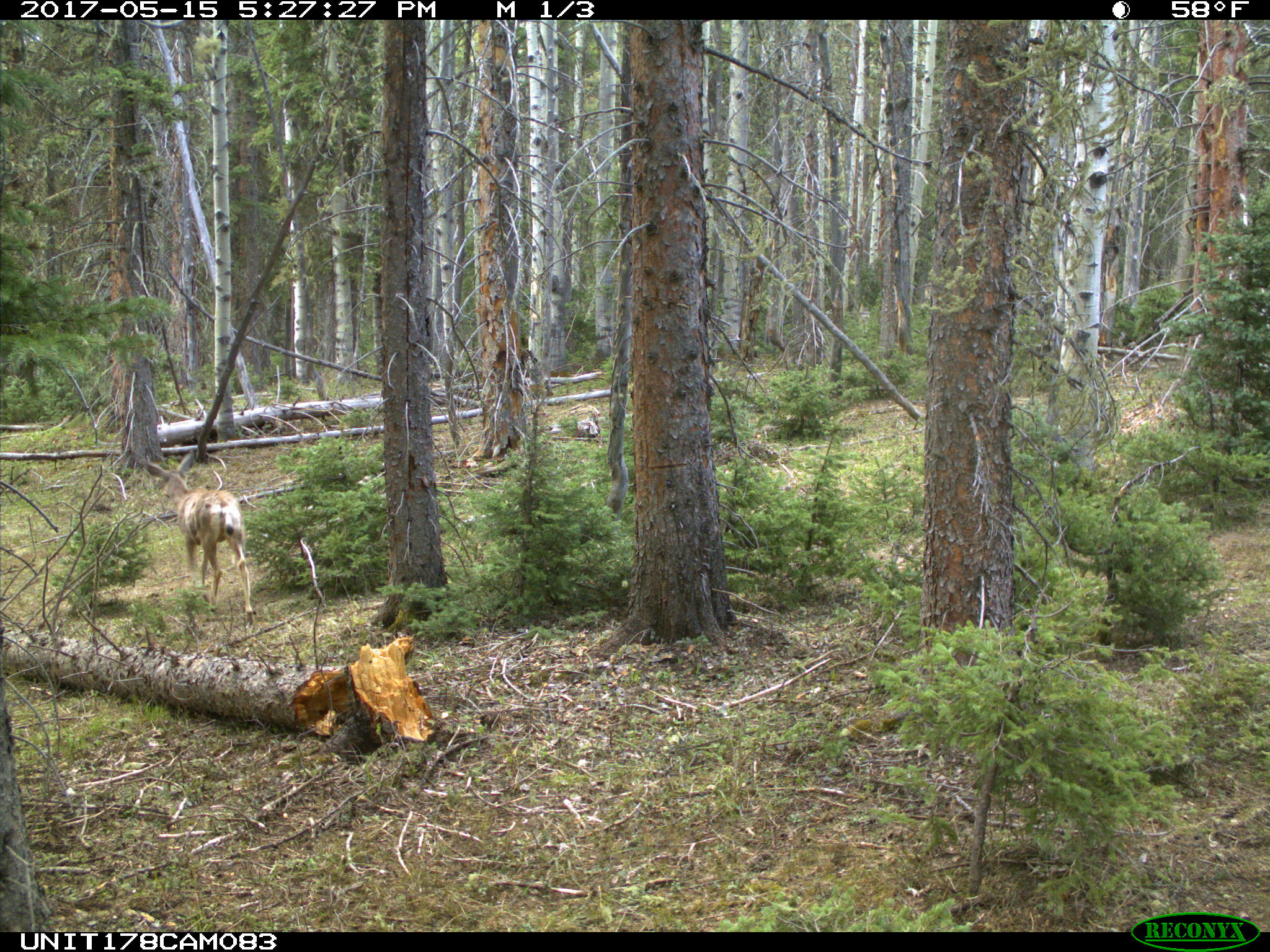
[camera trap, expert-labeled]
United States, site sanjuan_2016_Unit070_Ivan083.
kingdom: Animalia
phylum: Chordata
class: Mammalia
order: Artiodactyla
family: Cervidae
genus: Odocoileus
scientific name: Odocoileus hemionus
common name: mule deer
Odocoileus hemionus (mule deer).